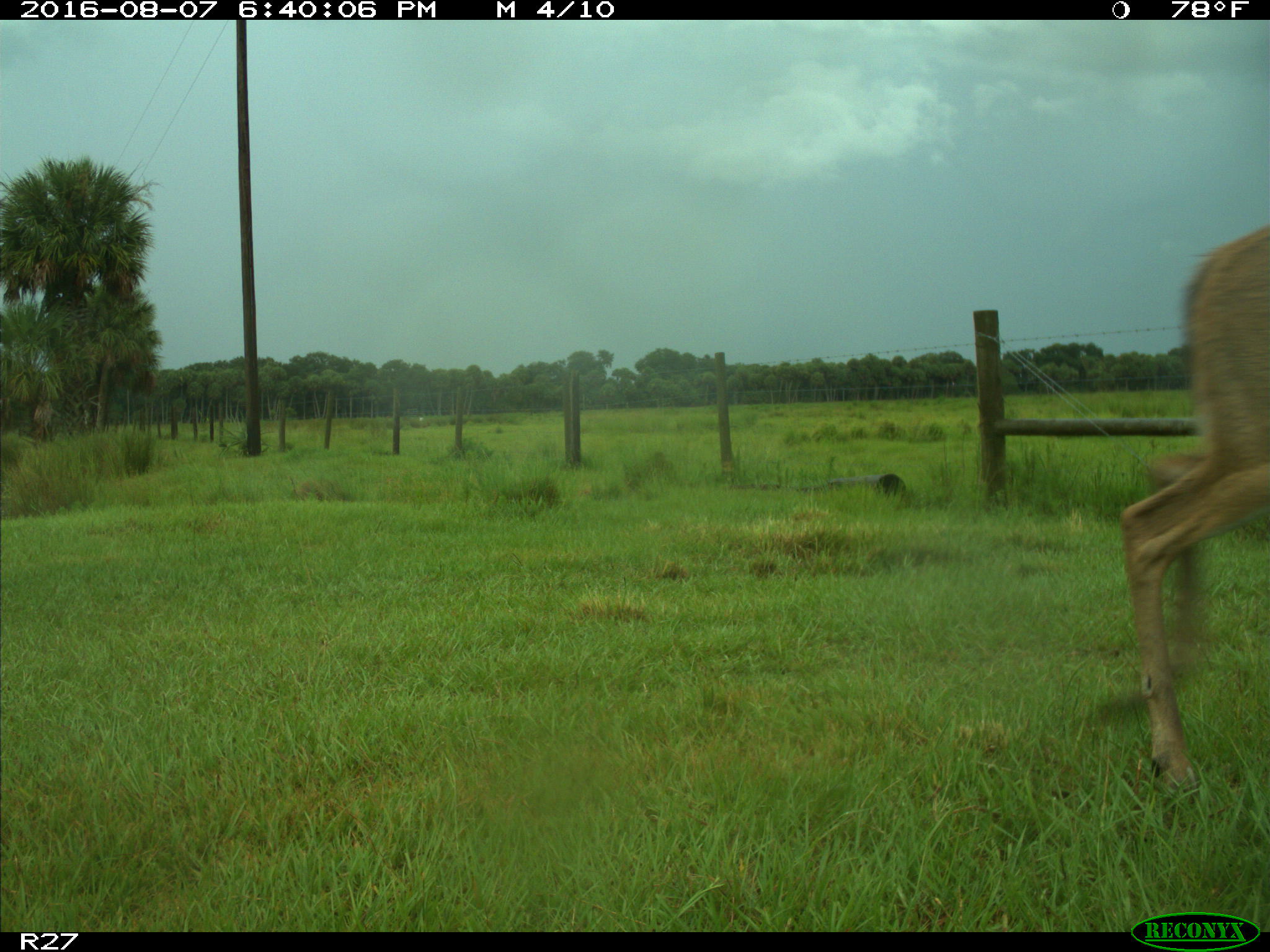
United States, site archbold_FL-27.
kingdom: Animalia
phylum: Chordata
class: Mammalia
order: Artiodactyla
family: Cervidae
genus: Odocoileus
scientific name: Odocoileus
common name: deer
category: unidentified deer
Unidentified deer (deer) (Odocoileus).